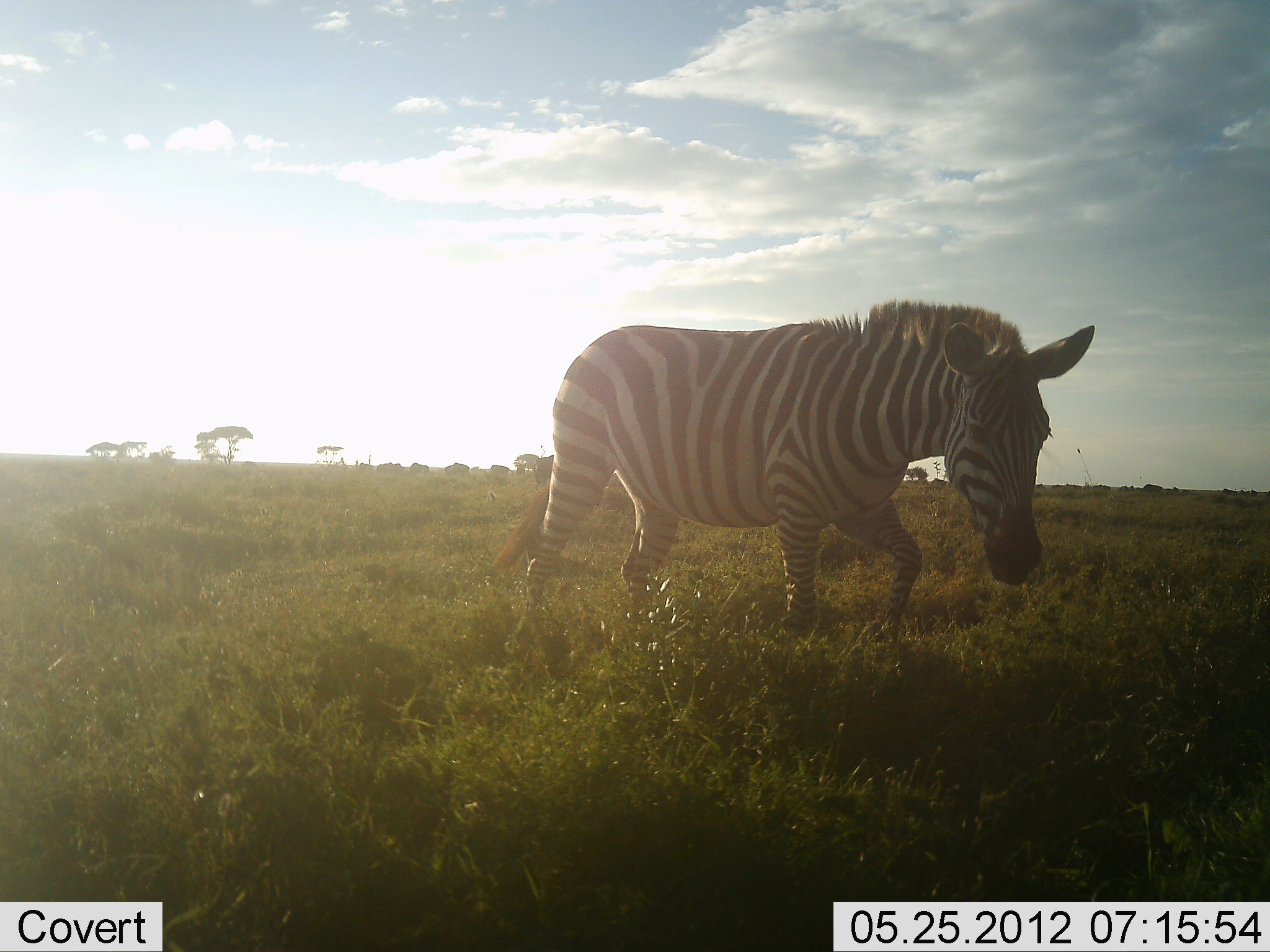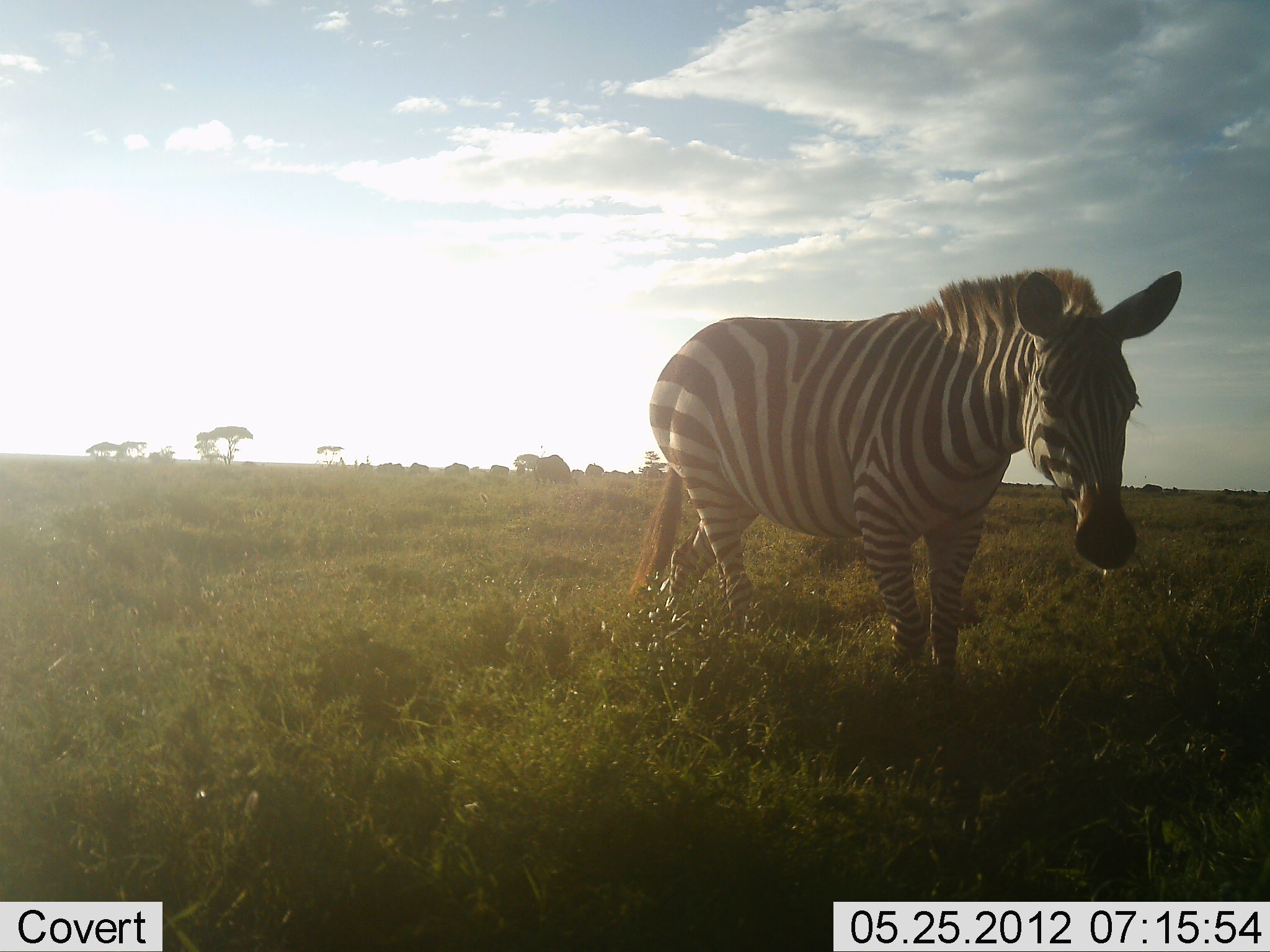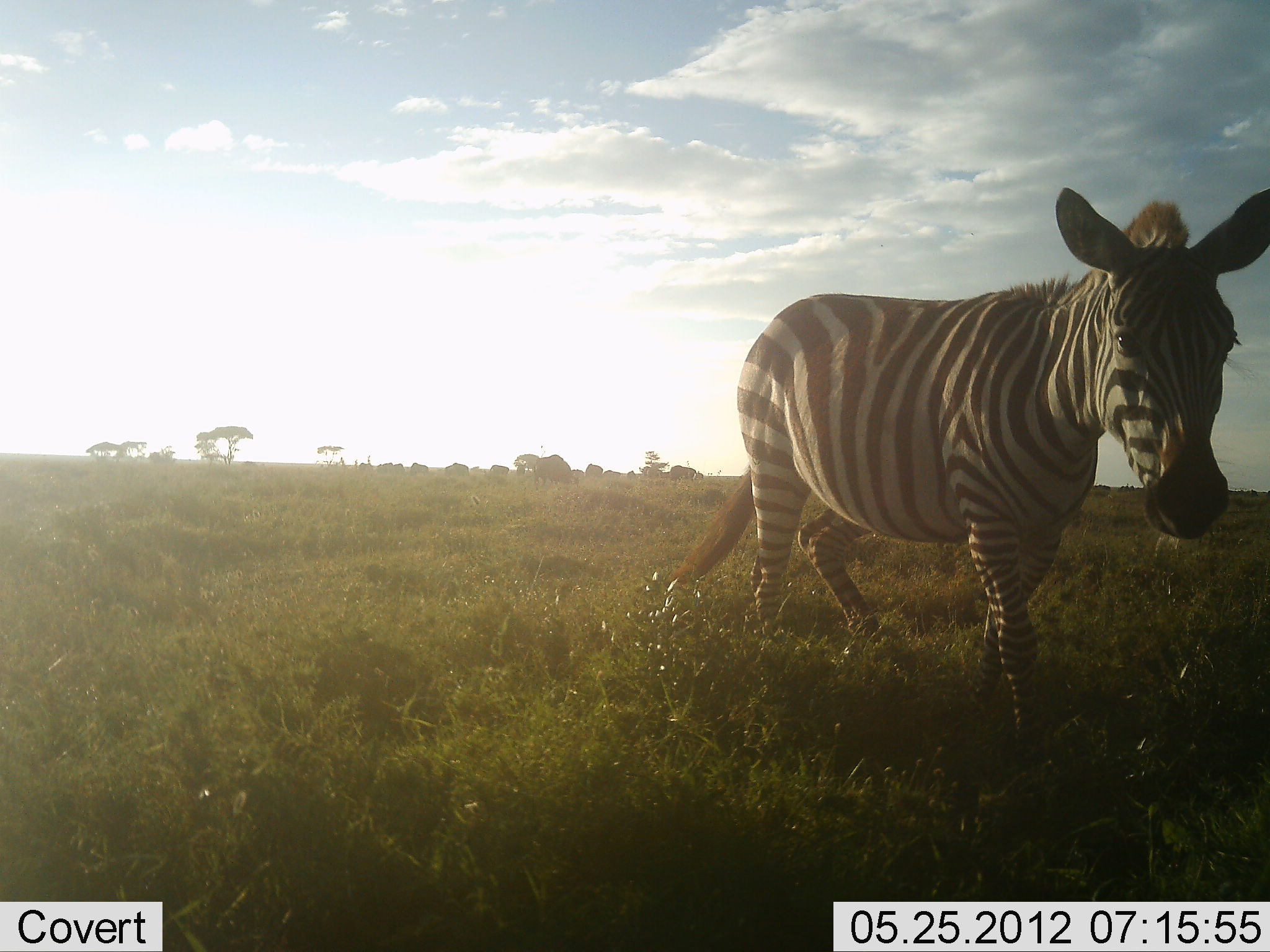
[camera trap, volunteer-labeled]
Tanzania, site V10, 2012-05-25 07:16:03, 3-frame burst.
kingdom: Animalia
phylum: Chordata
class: Mammalia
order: Perissodactyla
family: Equidae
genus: Equus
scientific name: Equus quagga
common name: plains zebra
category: zebra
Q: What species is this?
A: Zebra (plains zebra) (Equus quagga).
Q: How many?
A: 1.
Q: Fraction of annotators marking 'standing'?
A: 0%.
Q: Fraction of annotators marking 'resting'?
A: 0%.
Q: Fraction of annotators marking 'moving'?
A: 100%.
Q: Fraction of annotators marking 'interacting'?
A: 0%.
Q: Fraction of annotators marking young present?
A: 0%.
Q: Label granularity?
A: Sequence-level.